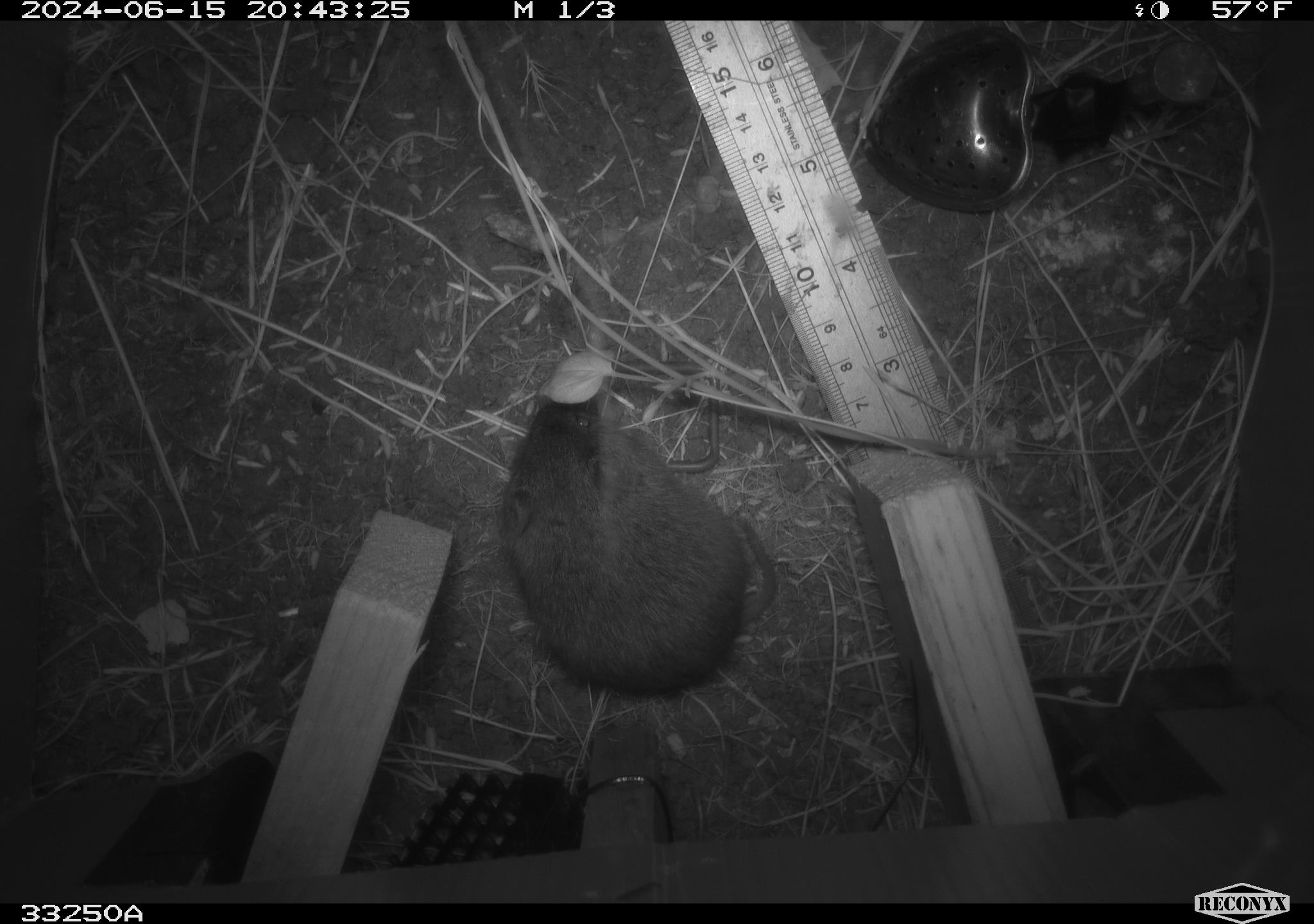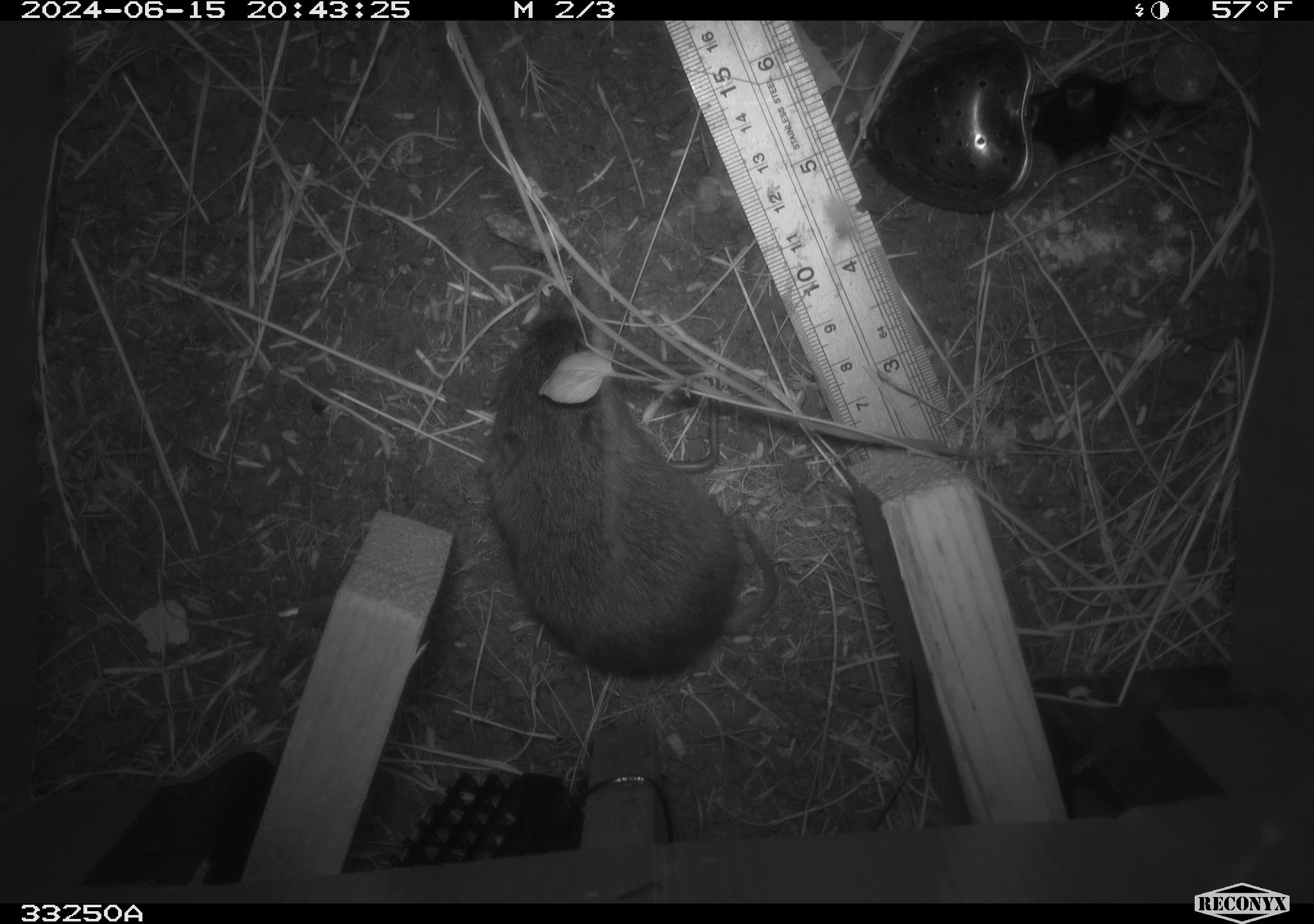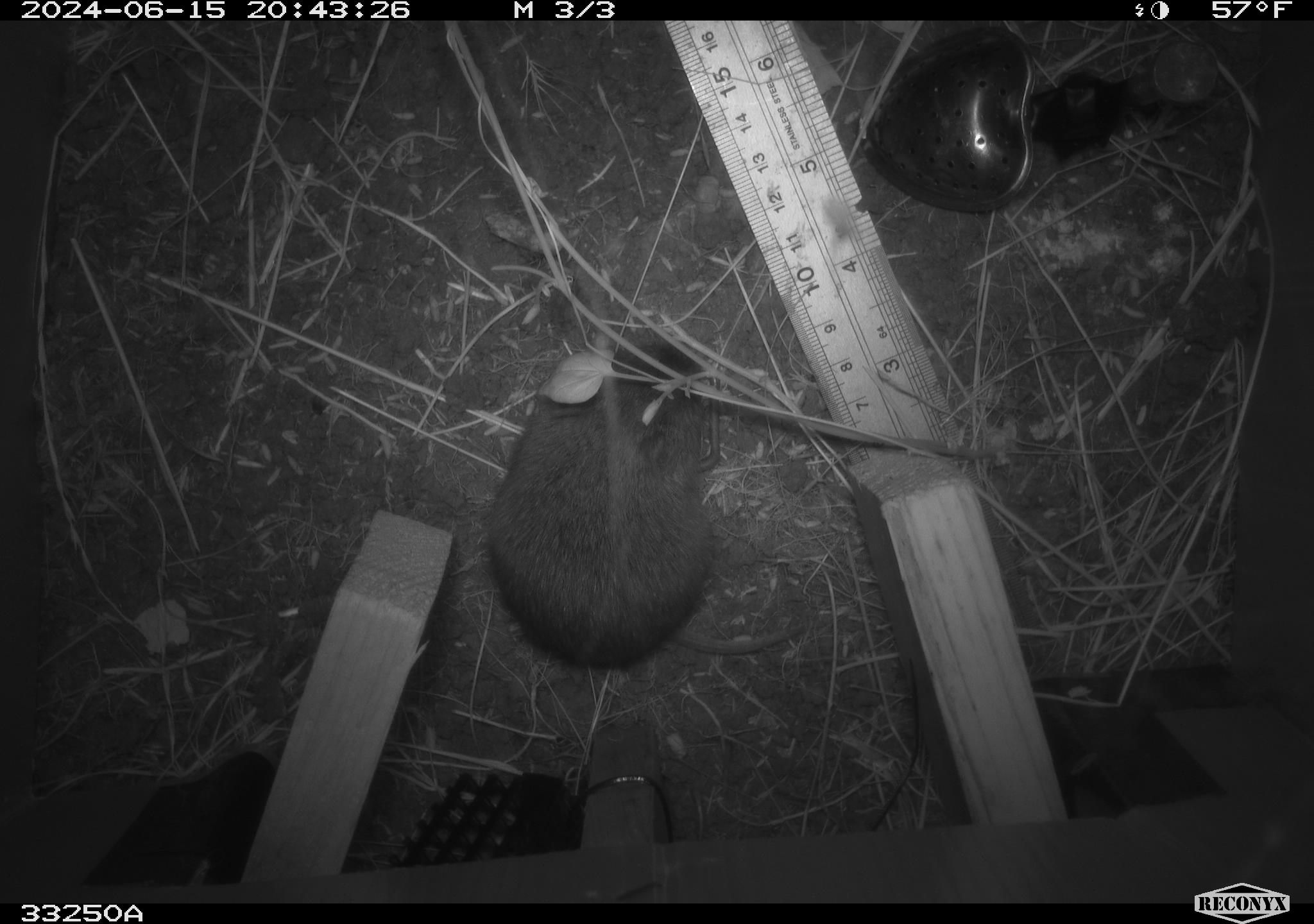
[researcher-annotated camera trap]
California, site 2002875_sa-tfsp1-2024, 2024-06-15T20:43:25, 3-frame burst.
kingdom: Animalia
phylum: Chordata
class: Mammalia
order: Rodentia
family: Cricetidae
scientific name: Arvicolinae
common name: voles, lemmings, and muskrats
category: arvicolinae subfamily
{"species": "arvicolinae subfamily (voles, lemmings, and muskrats) (Arvicolinae)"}